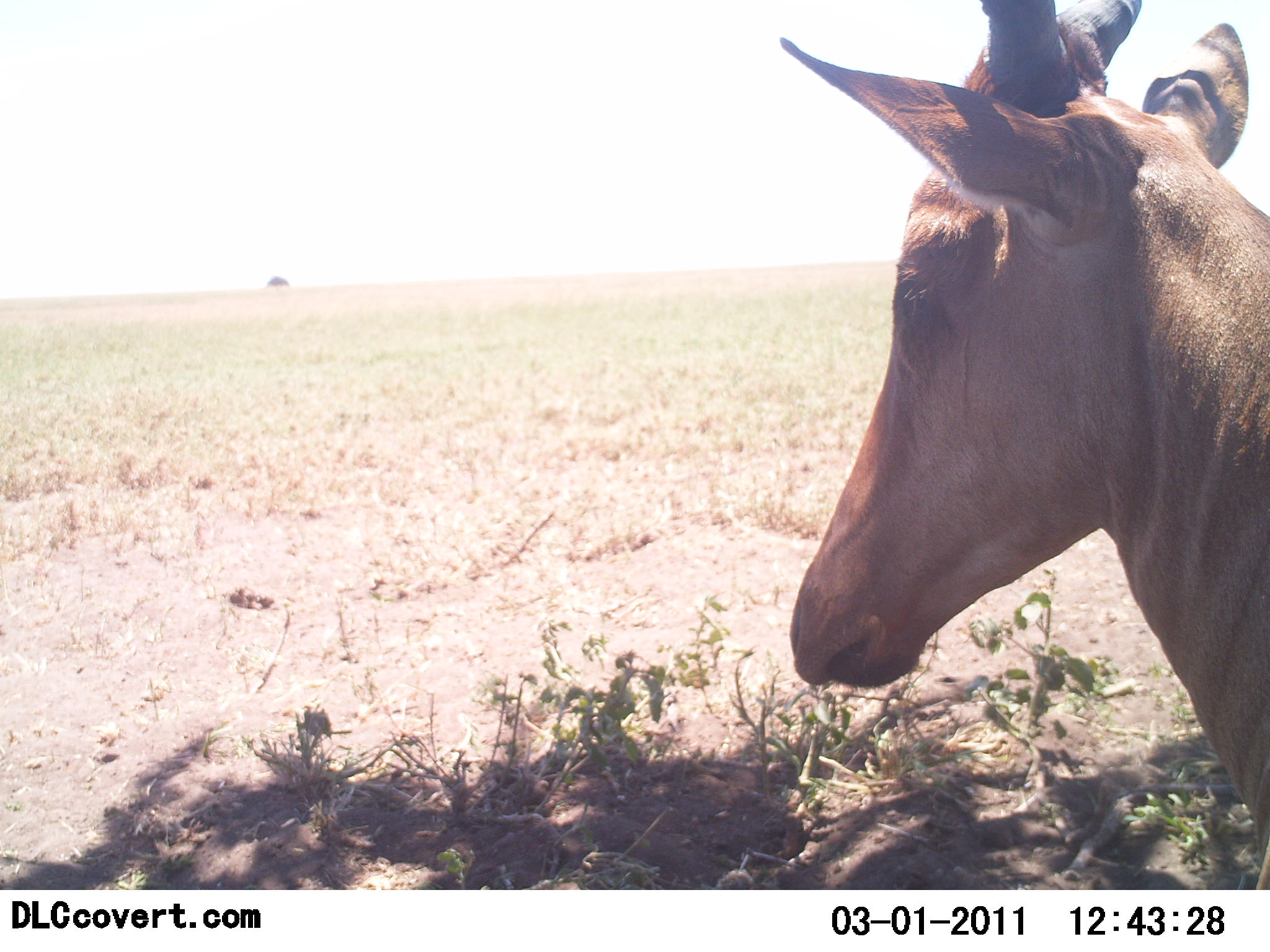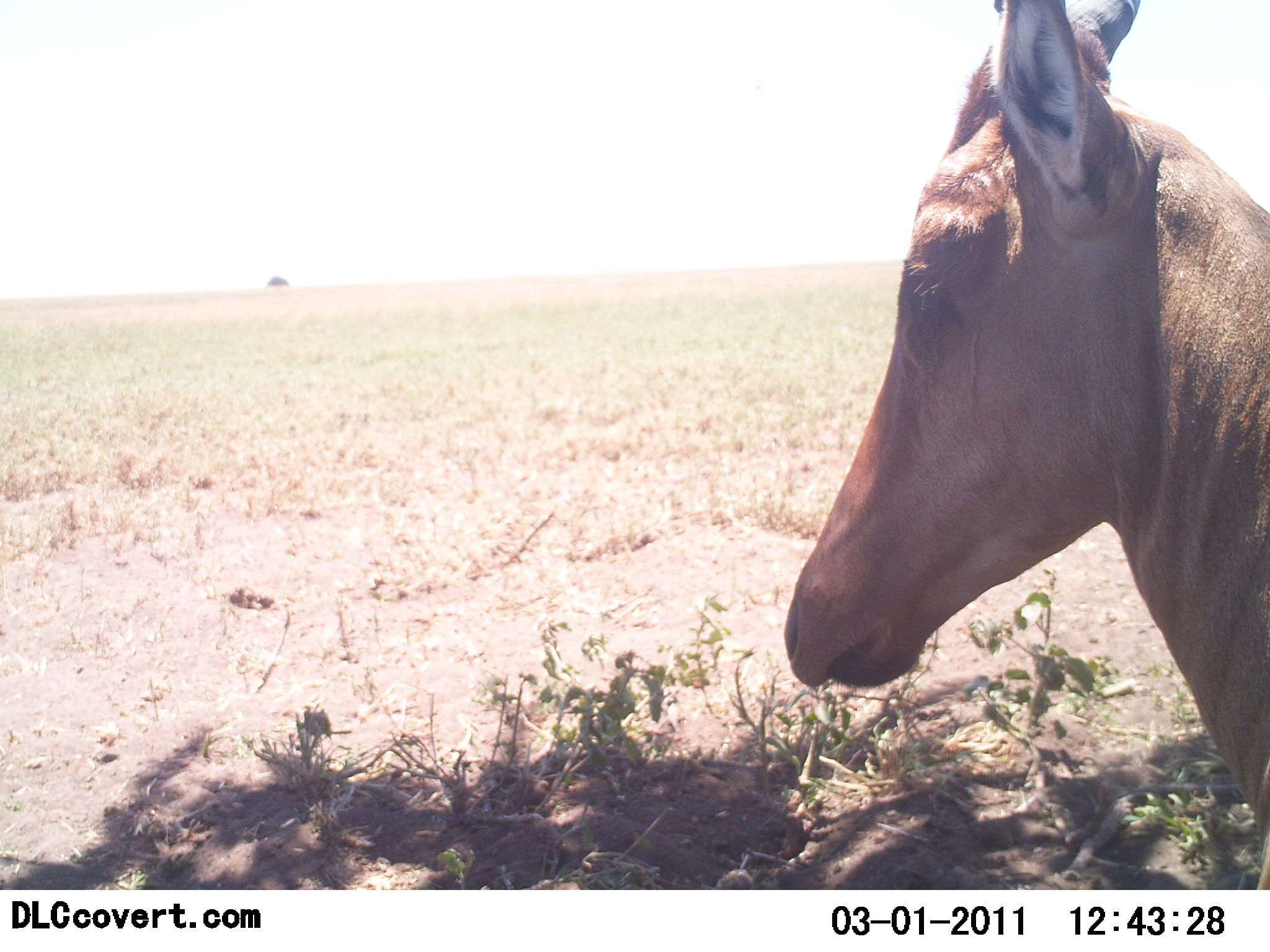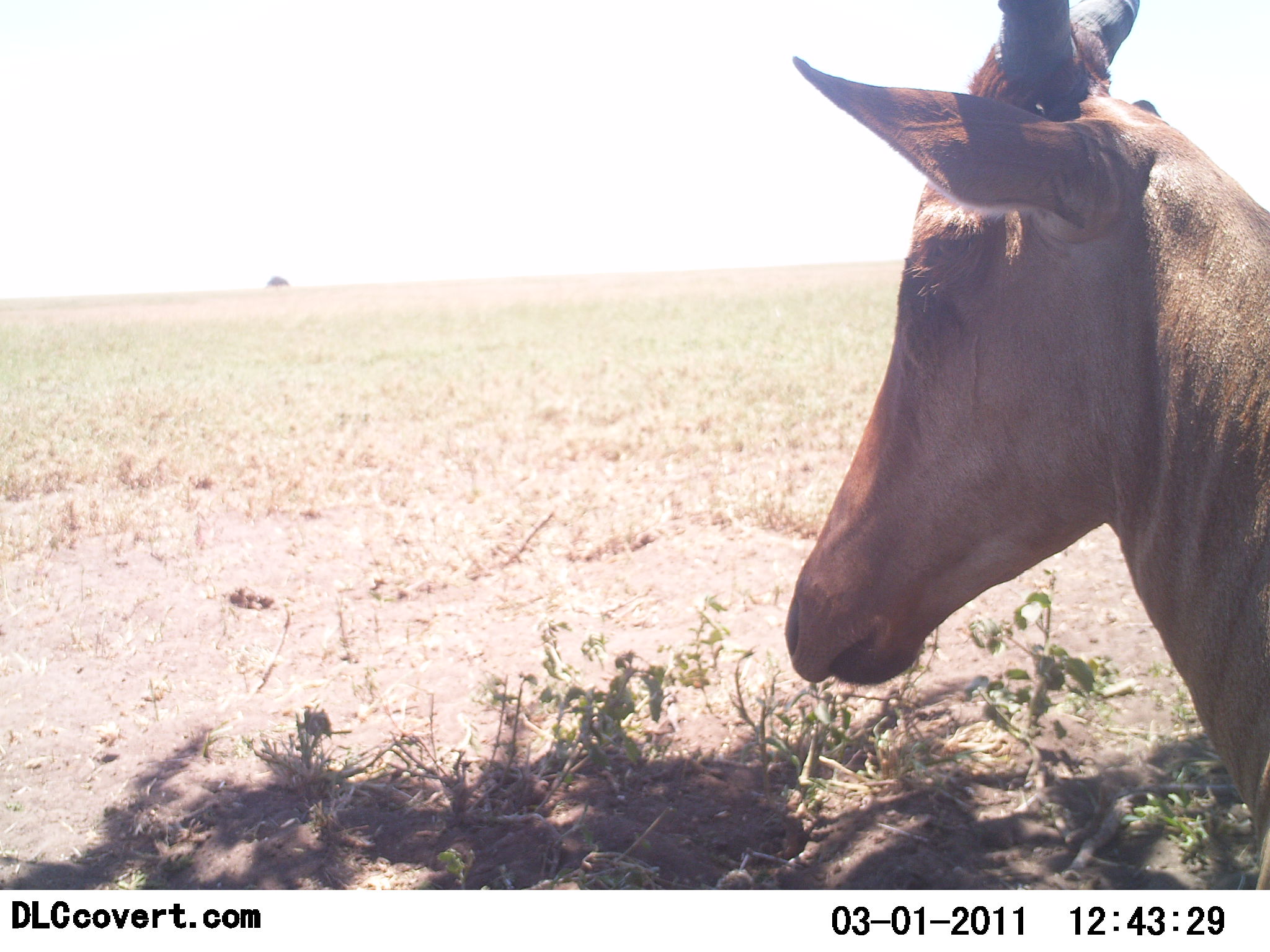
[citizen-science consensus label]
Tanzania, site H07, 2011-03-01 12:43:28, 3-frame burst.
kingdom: Animalia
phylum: Chordata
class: Mammalia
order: Artiodactyla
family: Bovidae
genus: Alcelaphus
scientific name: Alcelaphus buselaphus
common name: hartebeest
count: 1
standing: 55%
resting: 45%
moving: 0%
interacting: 0%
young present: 0%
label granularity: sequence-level